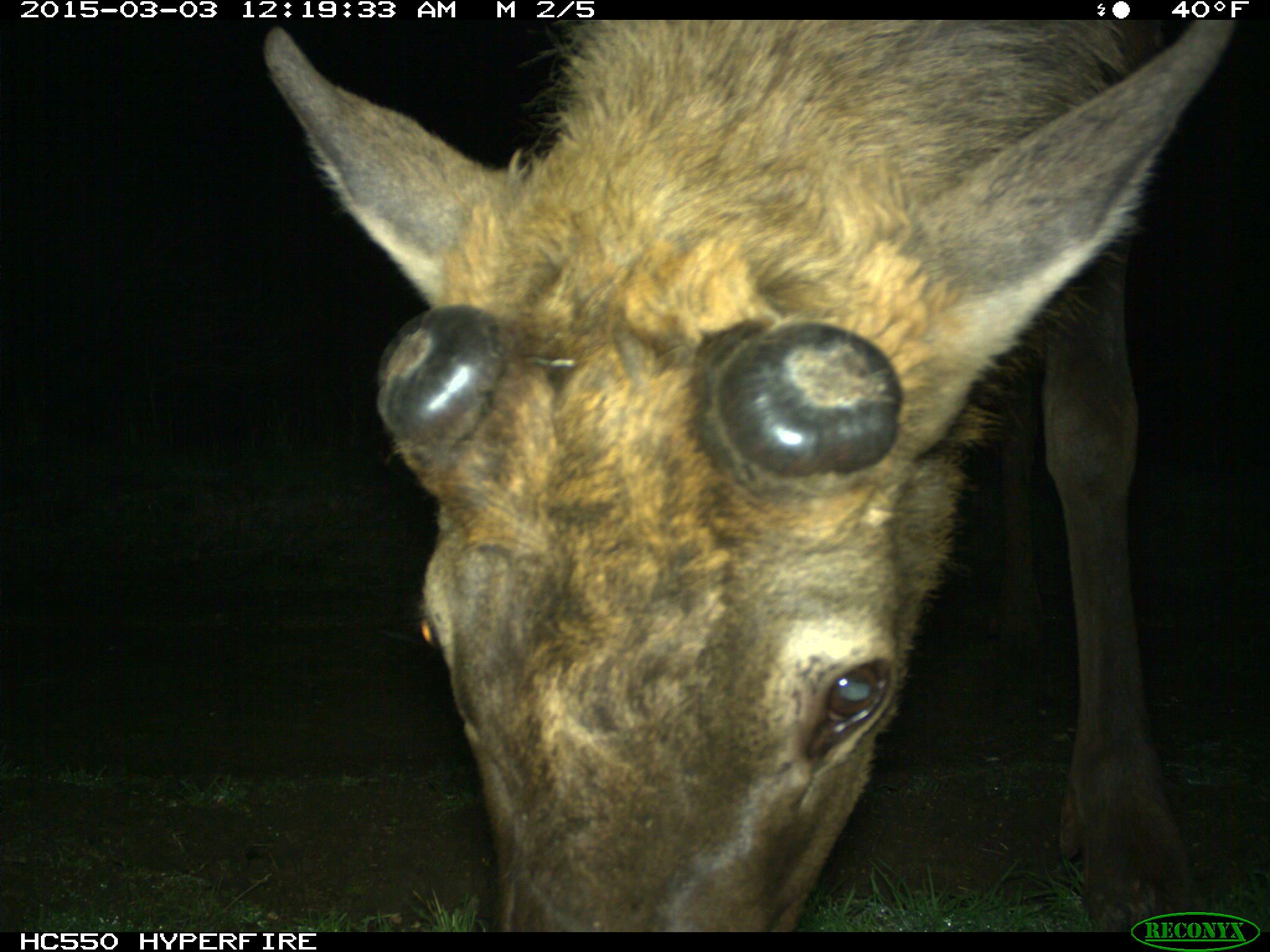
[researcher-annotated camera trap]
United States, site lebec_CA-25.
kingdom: Animalia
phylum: Chordata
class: Mammalia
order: Artiodactyla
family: Cervidae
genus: Cervus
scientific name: Cervus canadensis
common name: elk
Cervus canadensis (elk).